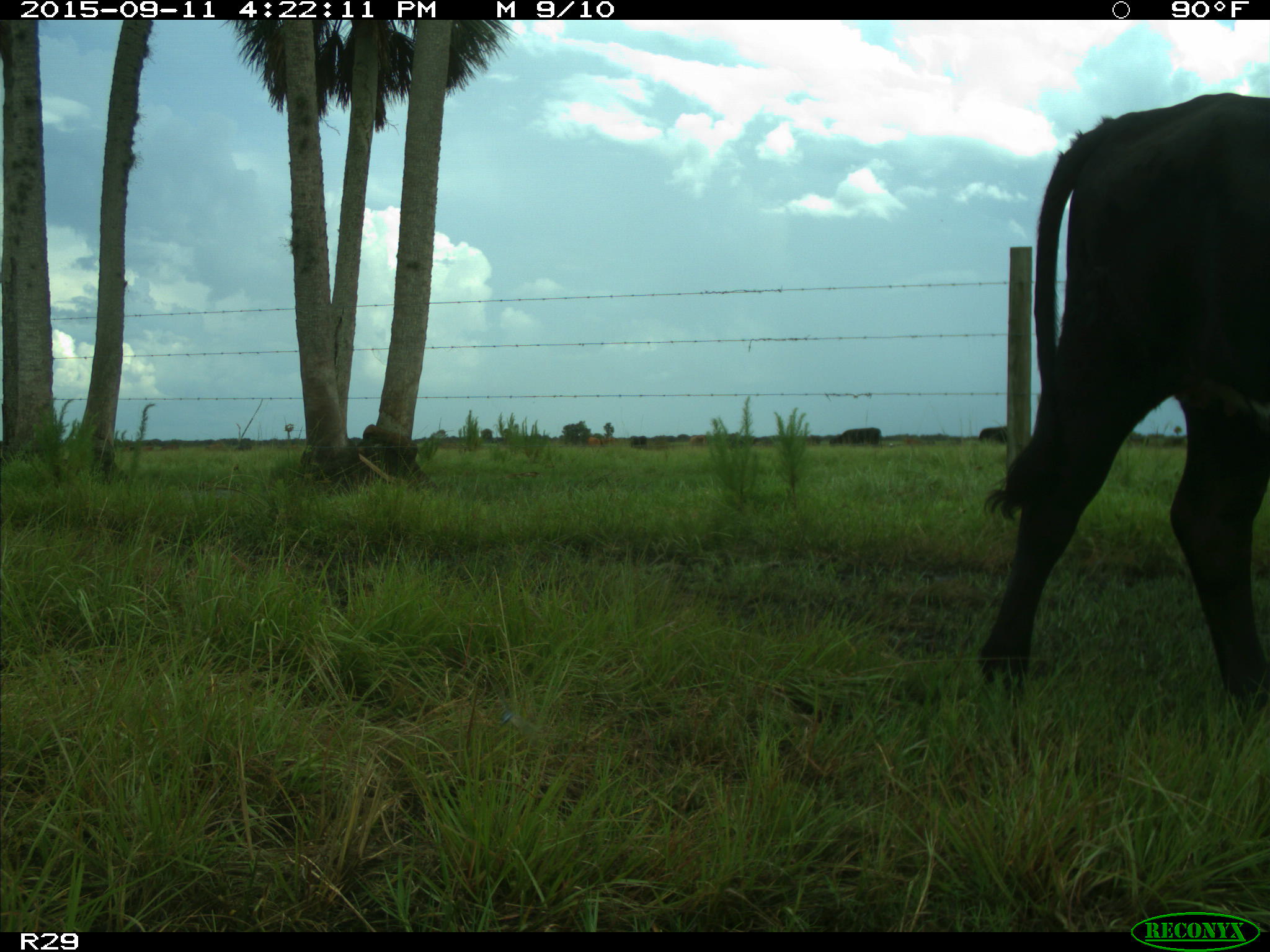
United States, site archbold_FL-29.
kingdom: Animalia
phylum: Chordata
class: Mammalia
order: Artiodactyla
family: Bovidae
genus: Bos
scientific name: Bos taurus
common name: domestic cow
Bos taurus (domestic cow).